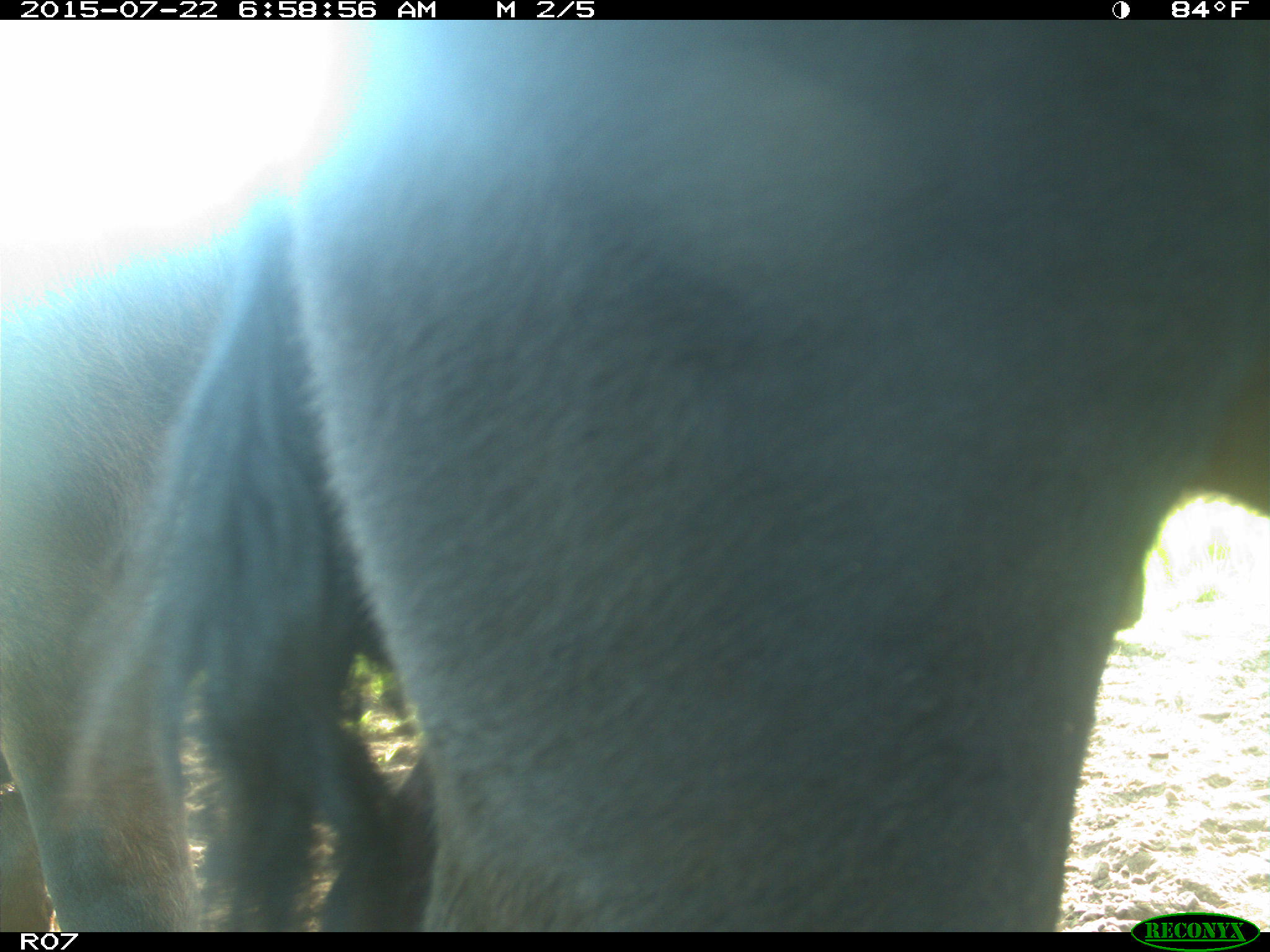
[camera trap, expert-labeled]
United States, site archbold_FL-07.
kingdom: Animalia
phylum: Chordata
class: Mammalia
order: Artiodactyla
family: Cervidae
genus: Odocoileus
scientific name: Odocoileus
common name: deer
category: unidentified deer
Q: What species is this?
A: Unidentified deer (deer) (Odocoileus).